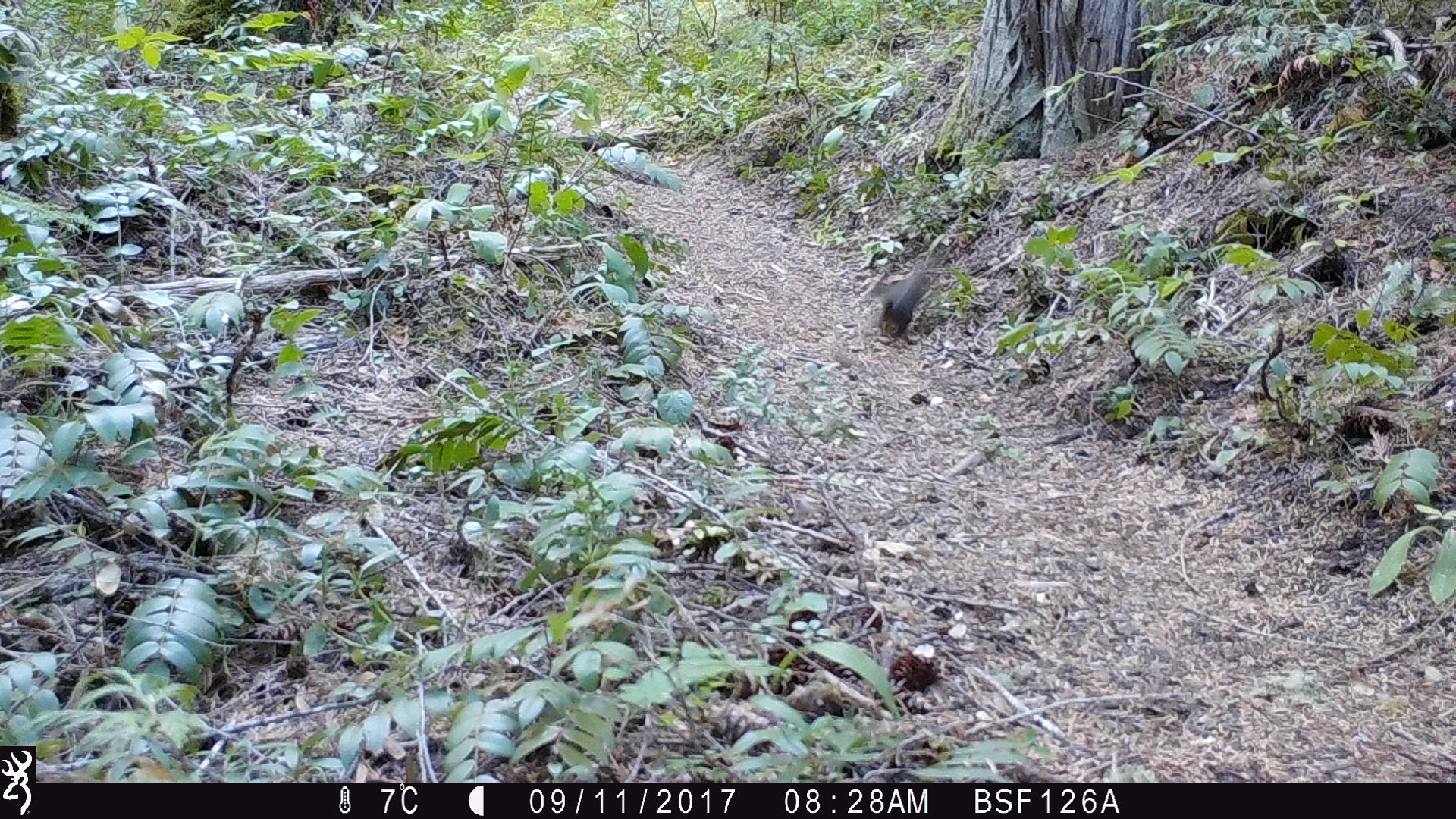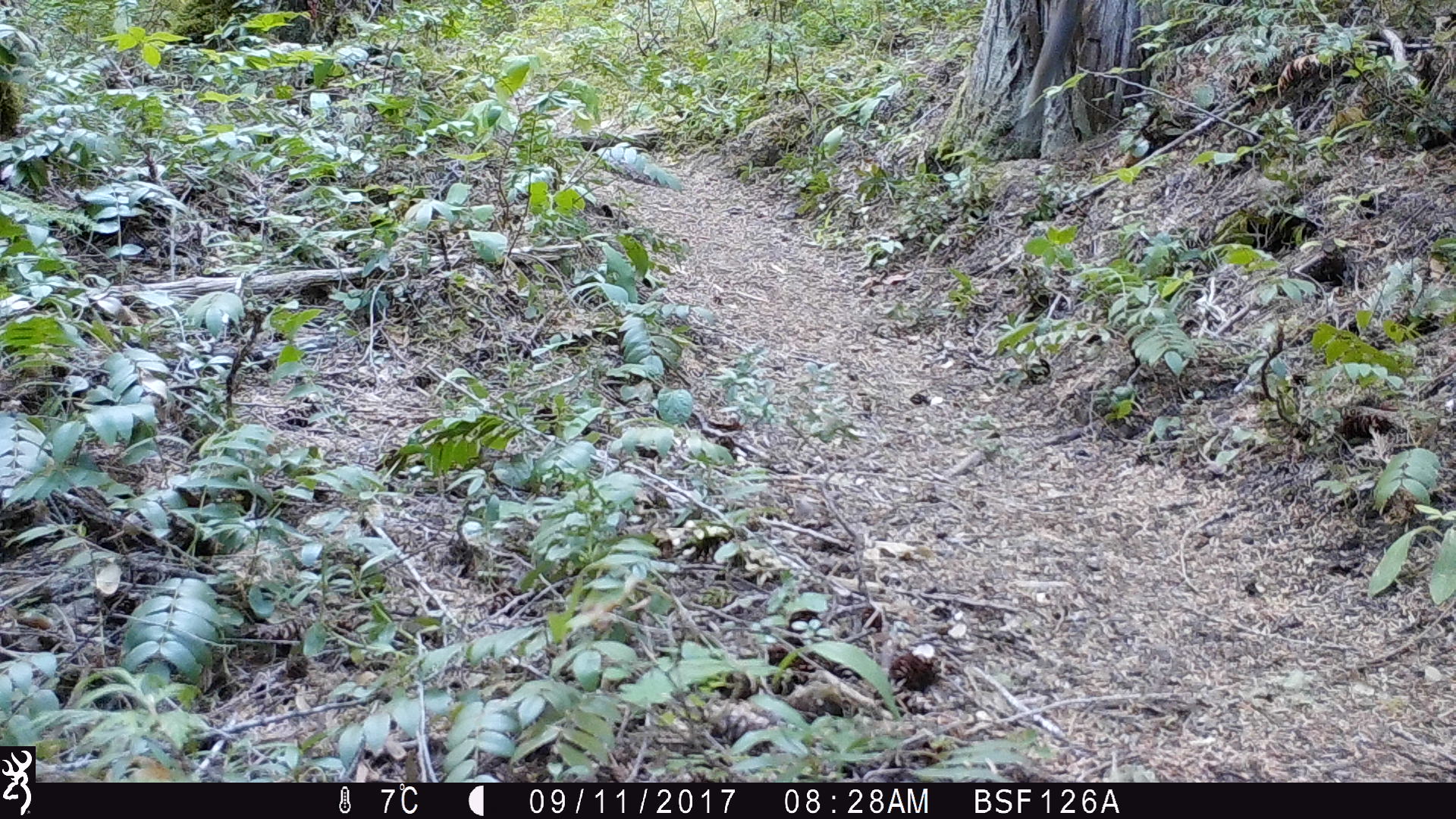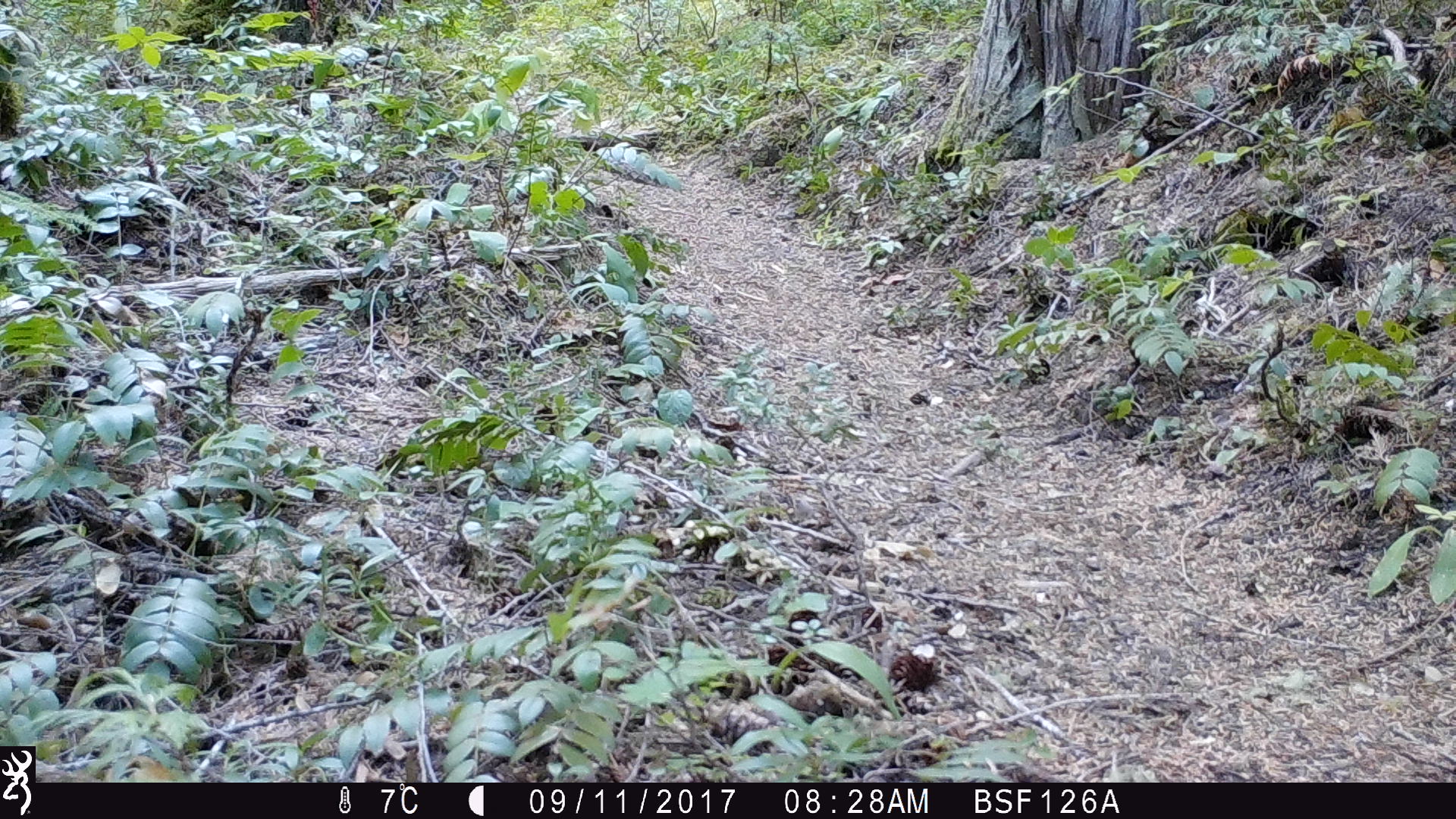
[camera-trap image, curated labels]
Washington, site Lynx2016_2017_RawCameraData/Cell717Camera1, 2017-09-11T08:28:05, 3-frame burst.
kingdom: Animalia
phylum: Chordata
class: Mammalia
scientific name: Mammalia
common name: small mammal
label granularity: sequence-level